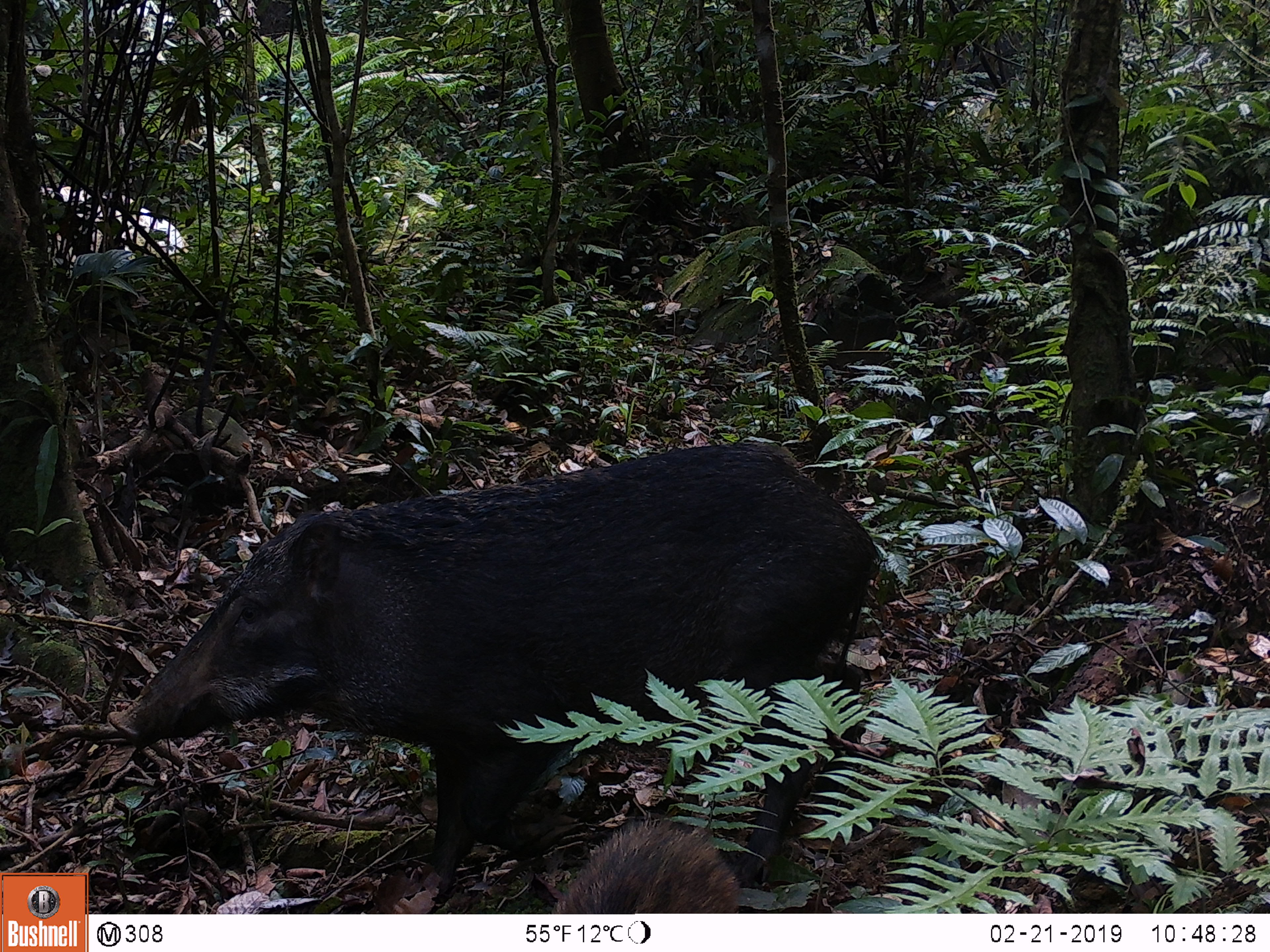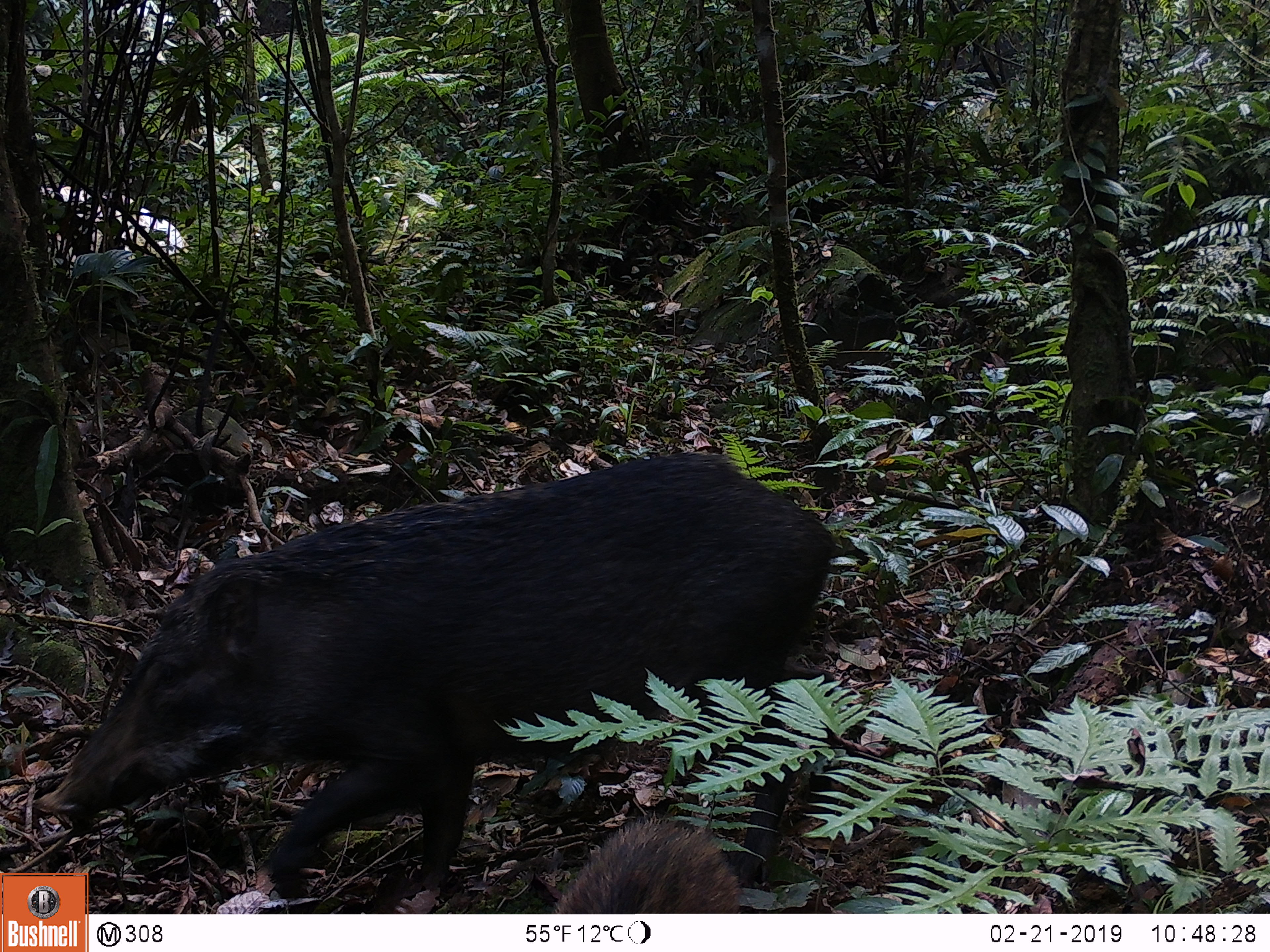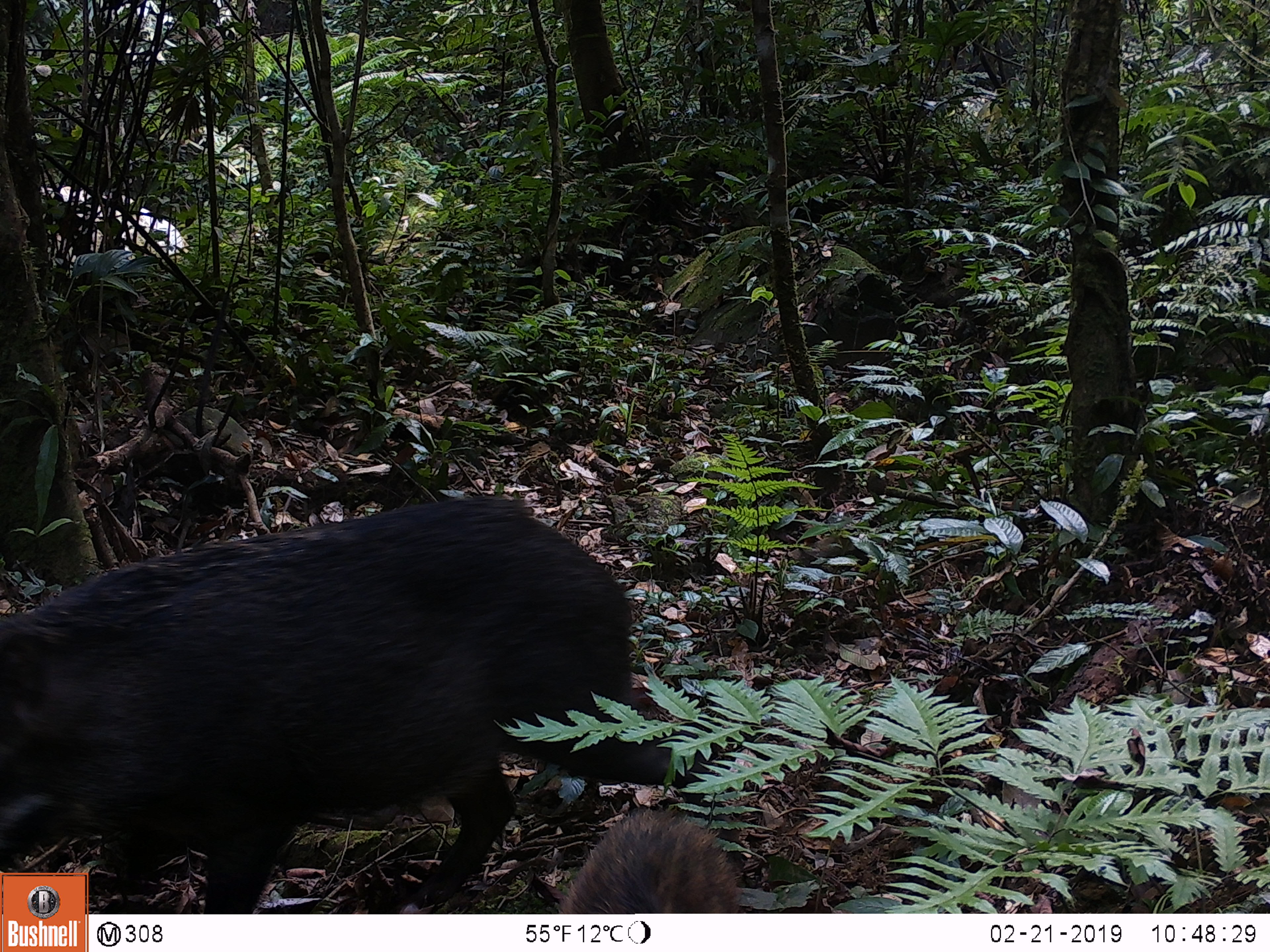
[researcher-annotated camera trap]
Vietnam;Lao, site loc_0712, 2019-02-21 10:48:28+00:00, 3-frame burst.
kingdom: Animalia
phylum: Chordata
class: Mammalia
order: Artiodactyla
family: Suidae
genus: Sus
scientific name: Sus scrofa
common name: eurasian wild pig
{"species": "eurasian wild pig (Sus scrofa)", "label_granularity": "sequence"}